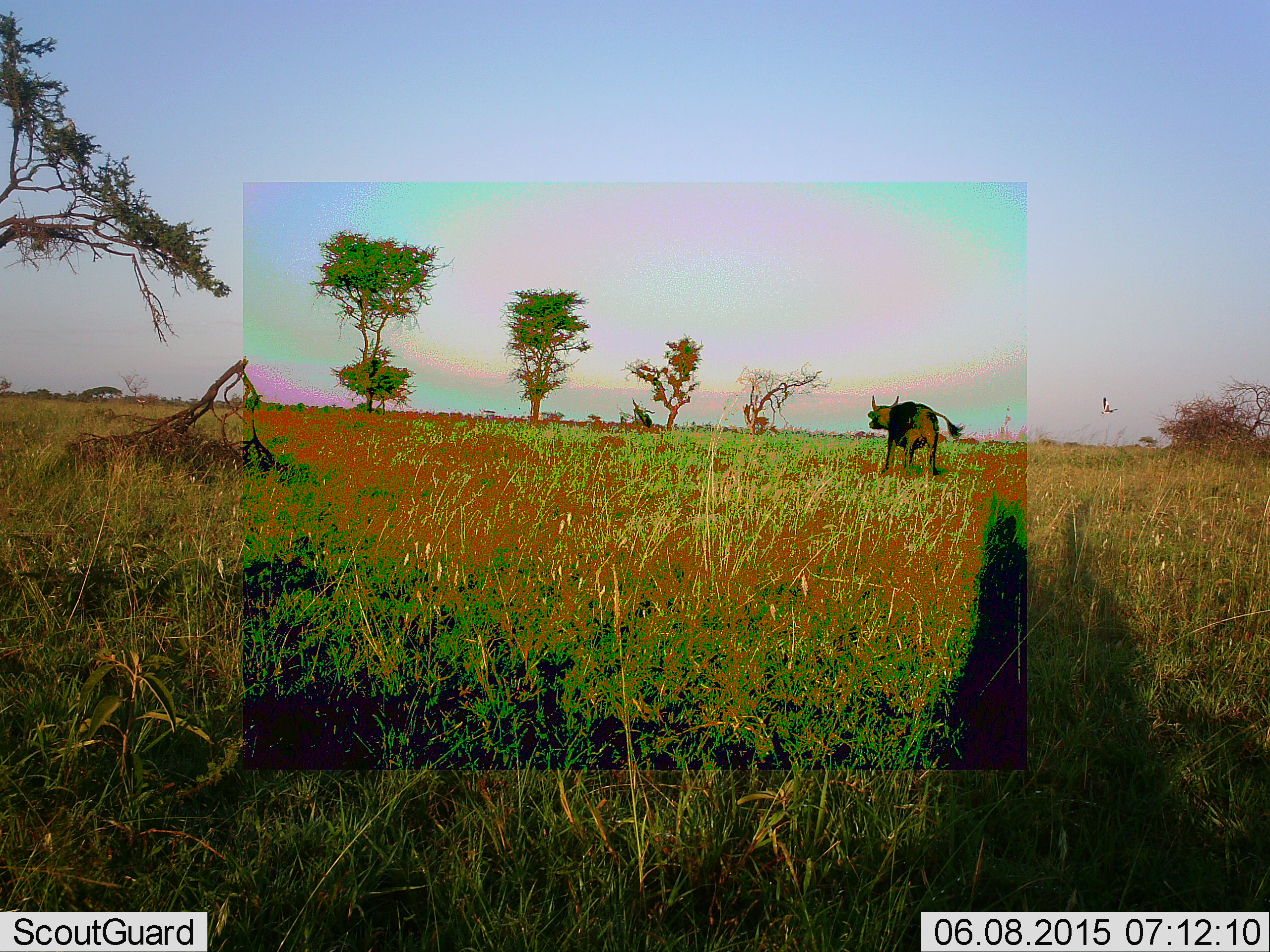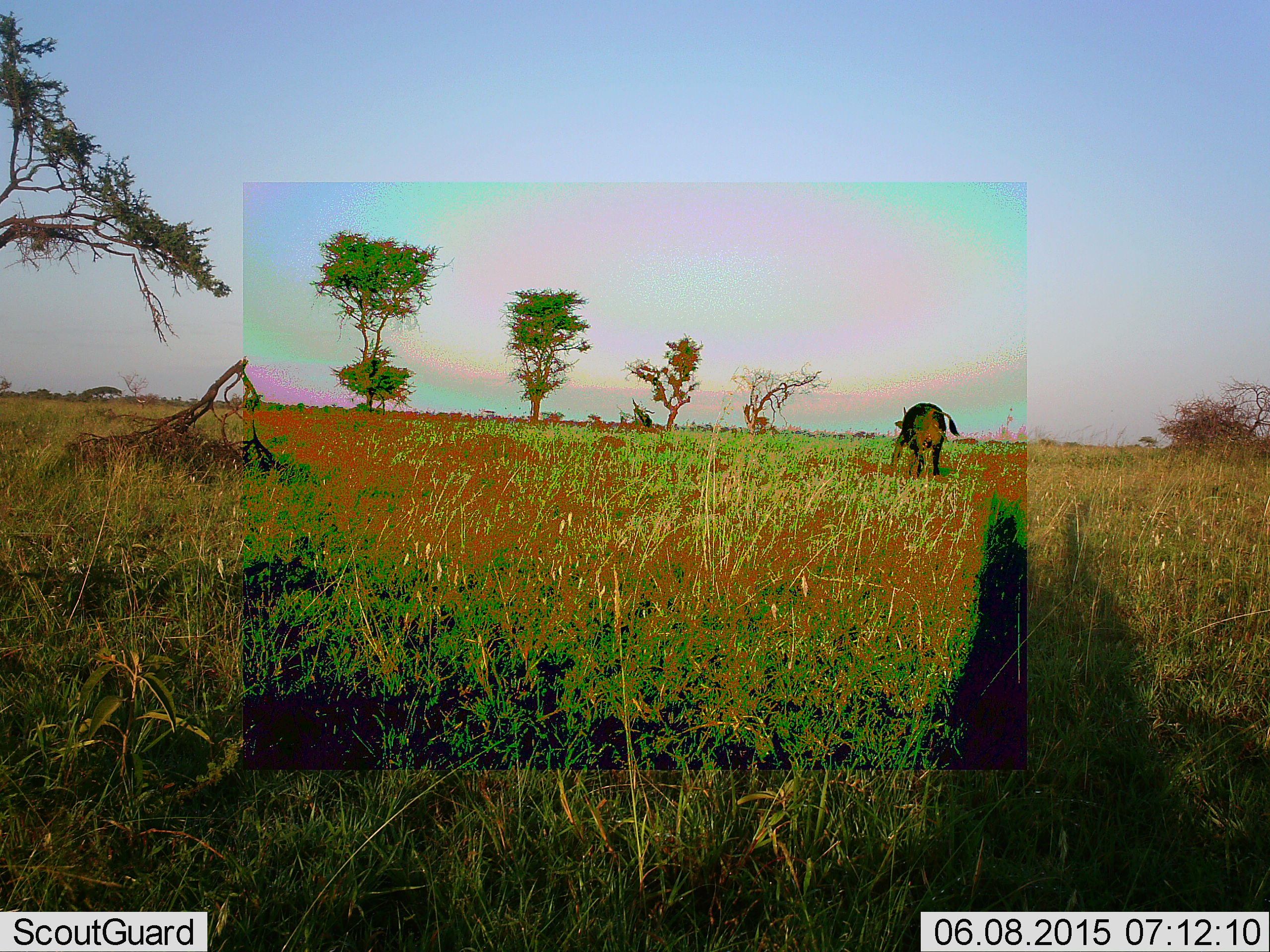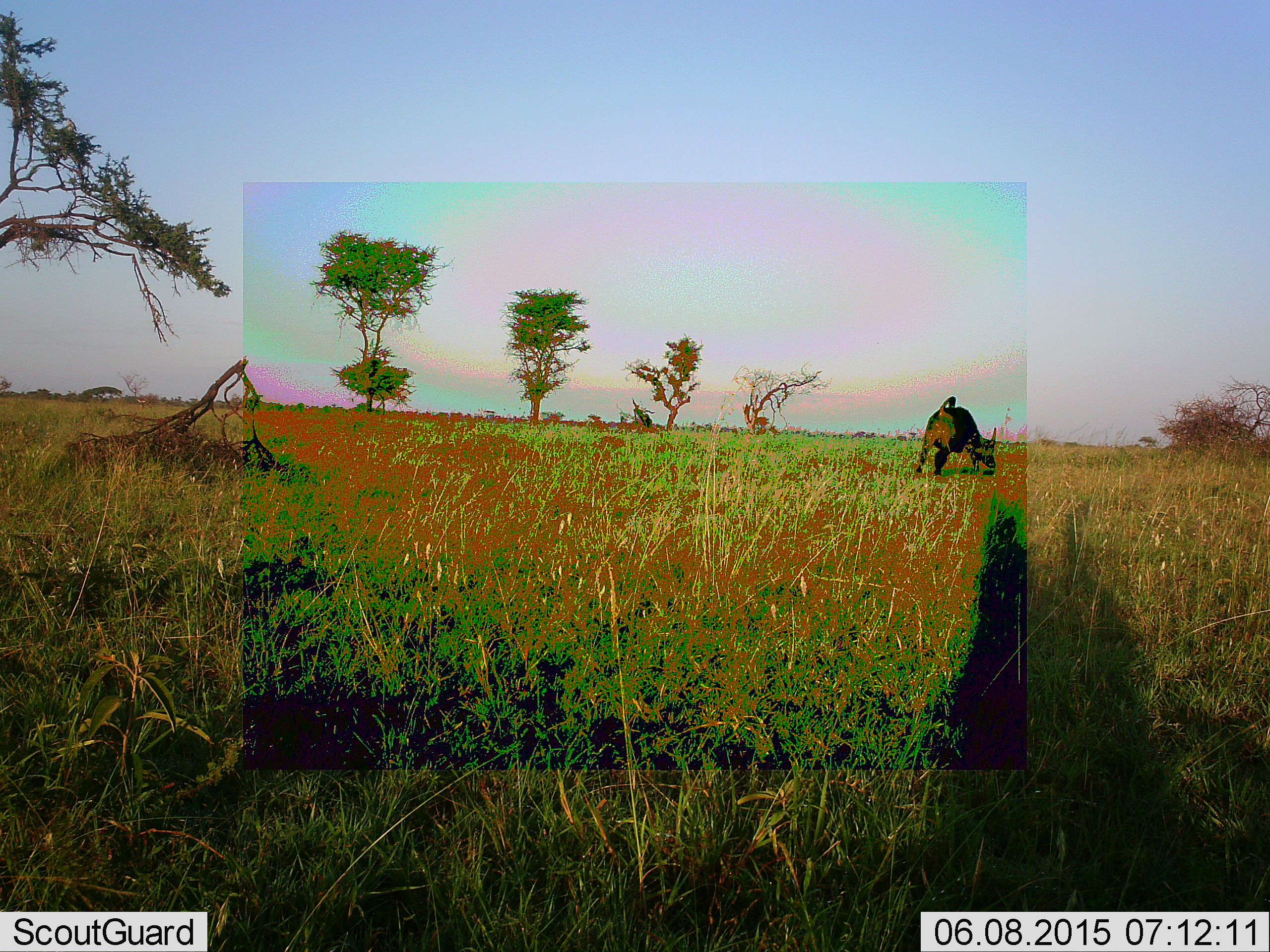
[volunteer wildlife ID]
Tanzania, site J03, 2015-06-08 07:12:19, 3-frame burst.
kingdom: Animalia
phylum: Chordata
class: Mammalia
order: Artiodactyla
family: Bovidae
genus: Syncerus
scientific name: Syncerus caffer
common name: cape buffalo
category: buffalo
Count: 1.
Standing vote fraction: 60%.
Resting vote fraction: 0%.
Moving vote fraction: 40%.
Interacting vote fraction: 0%.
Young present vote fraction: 0%.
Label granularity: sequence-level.